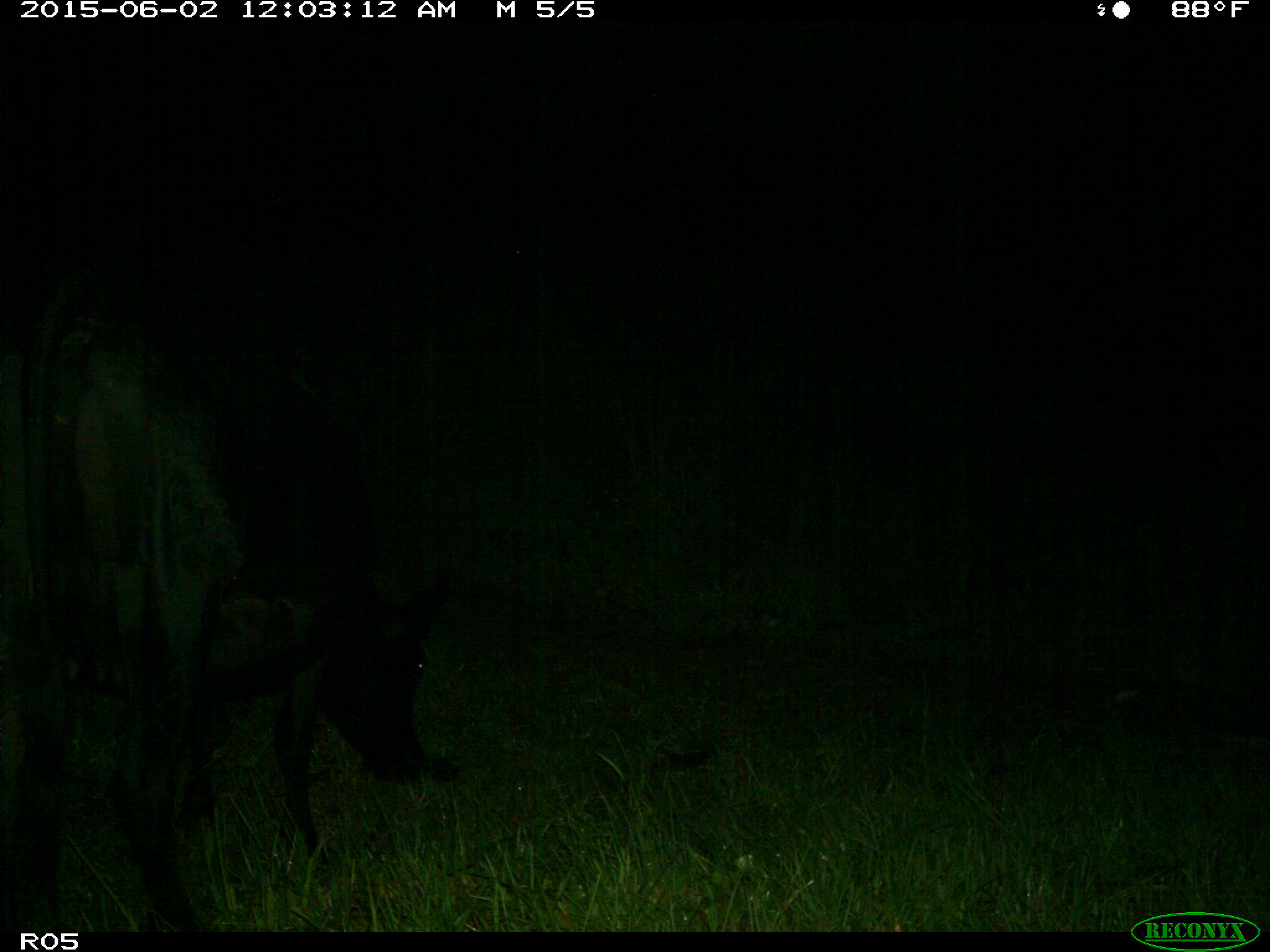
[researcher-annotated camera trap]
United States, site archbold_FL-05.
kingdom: Animalia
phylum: Chordata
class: Mammalia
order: Artiodactyla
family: Bovidae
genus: Bos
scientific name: Bos taurus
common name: domestic cow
Bos taurus (domestic cow).